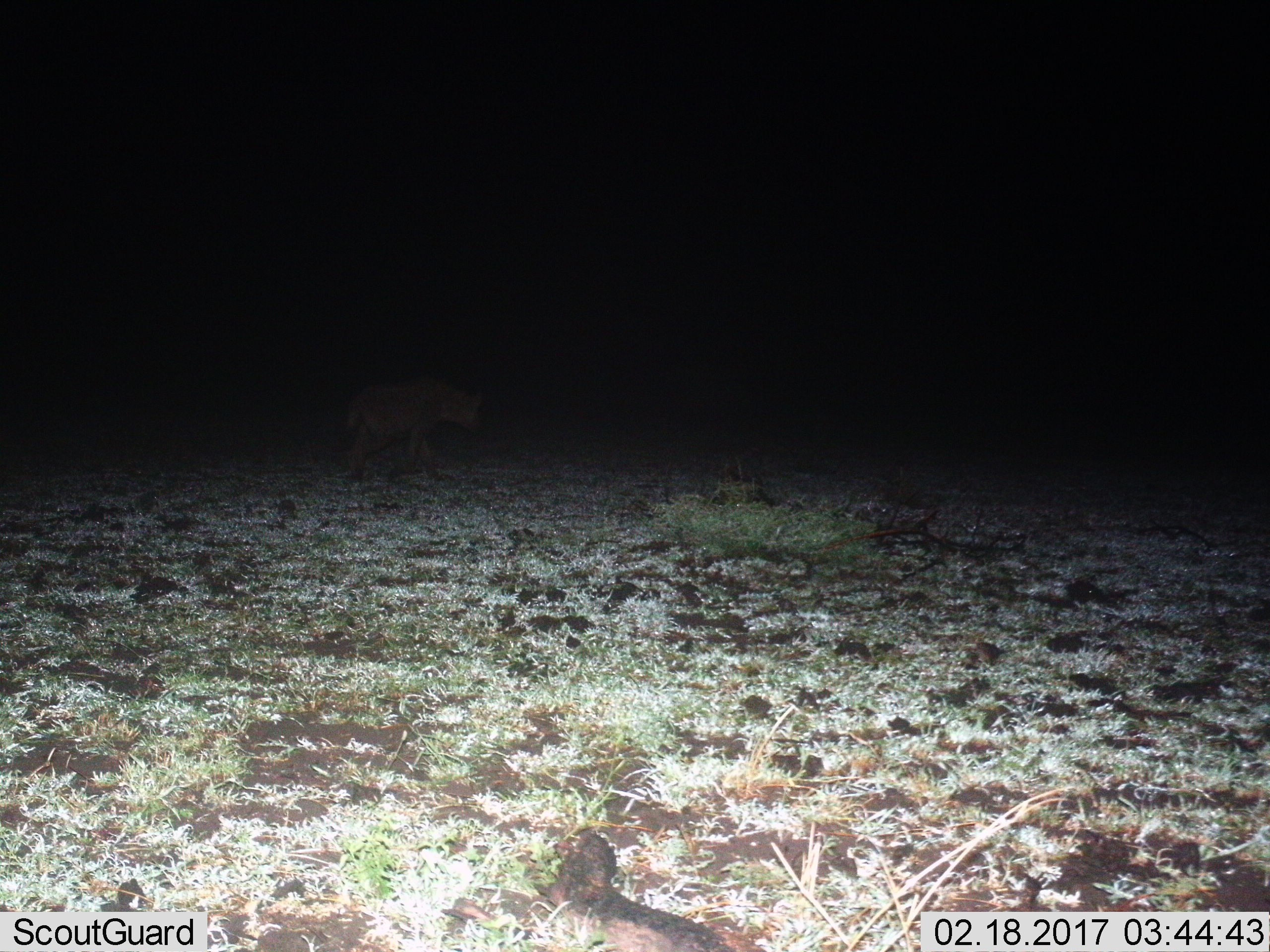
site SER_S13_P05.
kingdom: Animalia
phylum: Chordata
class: Mammalia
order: Carnivora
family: Hyaenidae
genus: Crocuta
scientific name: Crocuta crocuta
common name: spotted hyena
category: hyenaspotted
Hyenaspotted (spotted hyena) (Crocuta crocuta), count 1. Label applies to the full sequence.